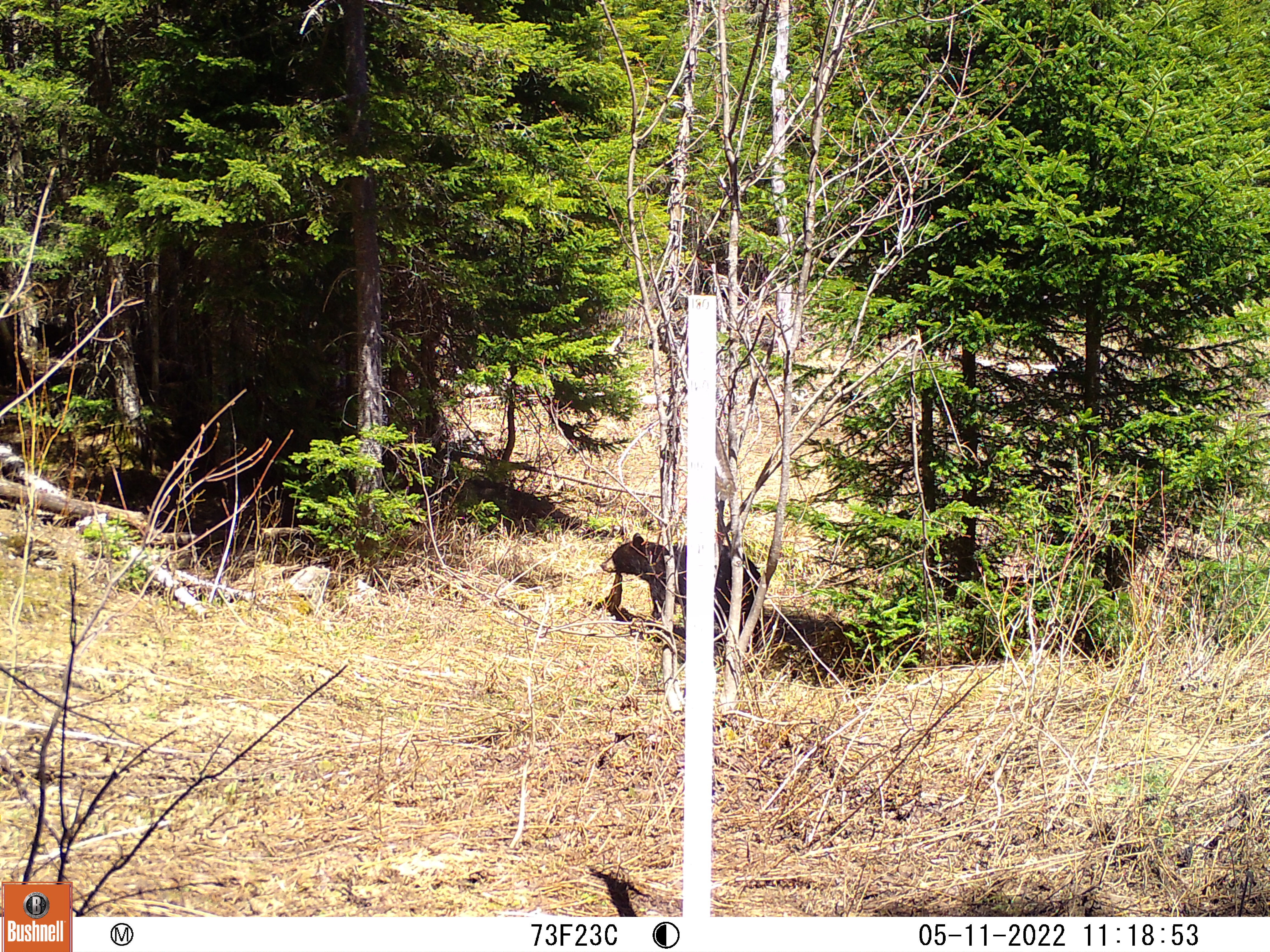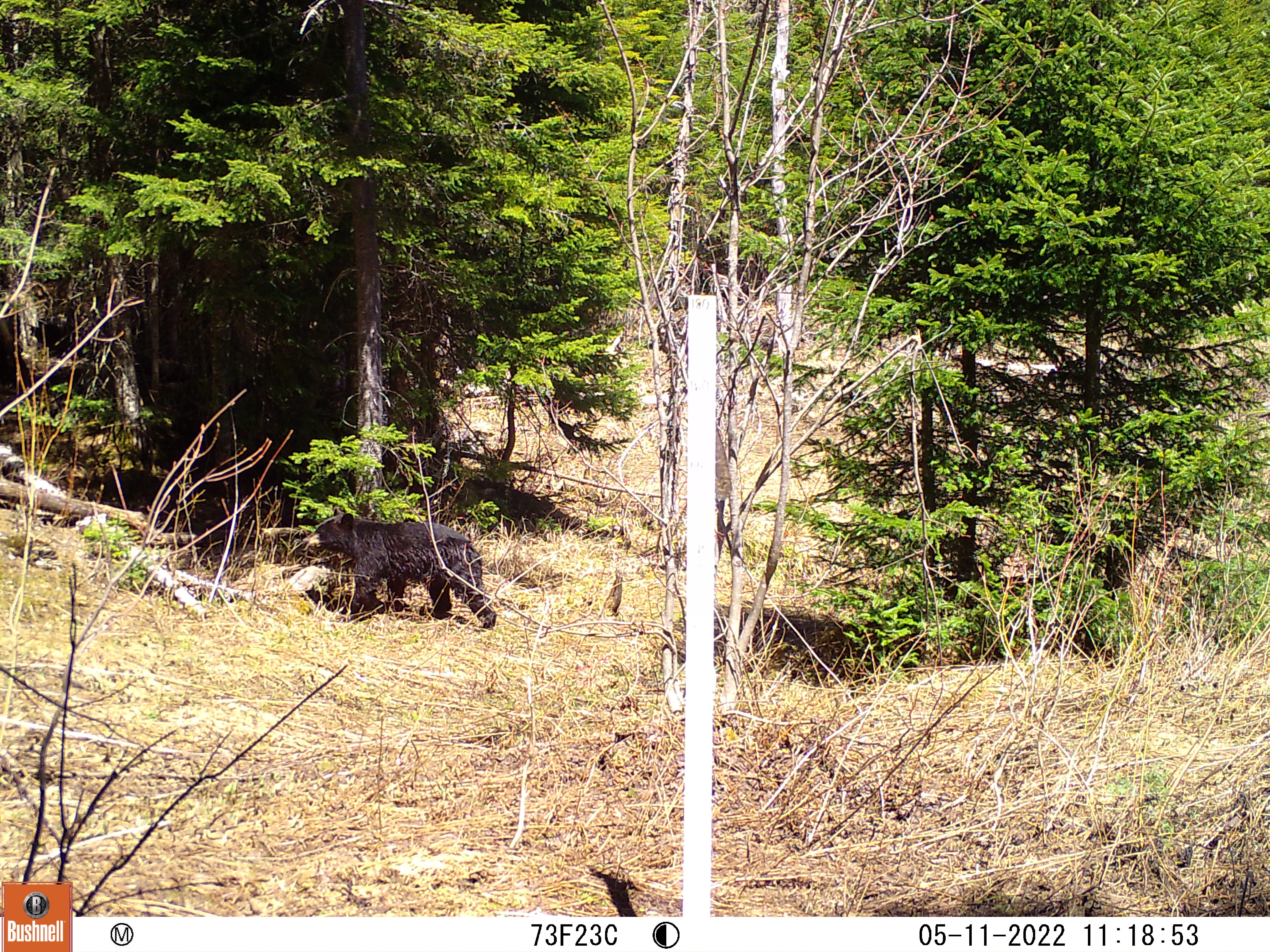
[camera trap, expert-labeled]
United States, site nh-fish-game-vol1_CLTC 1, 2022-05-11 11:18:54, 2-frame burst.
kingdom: Animalia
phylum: Chordata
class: Mammalia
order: Carnivora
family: Ursidae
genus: Ursus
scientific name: Ursus americanus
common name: black bear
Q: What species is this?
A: Black bear (Ursus americanus).